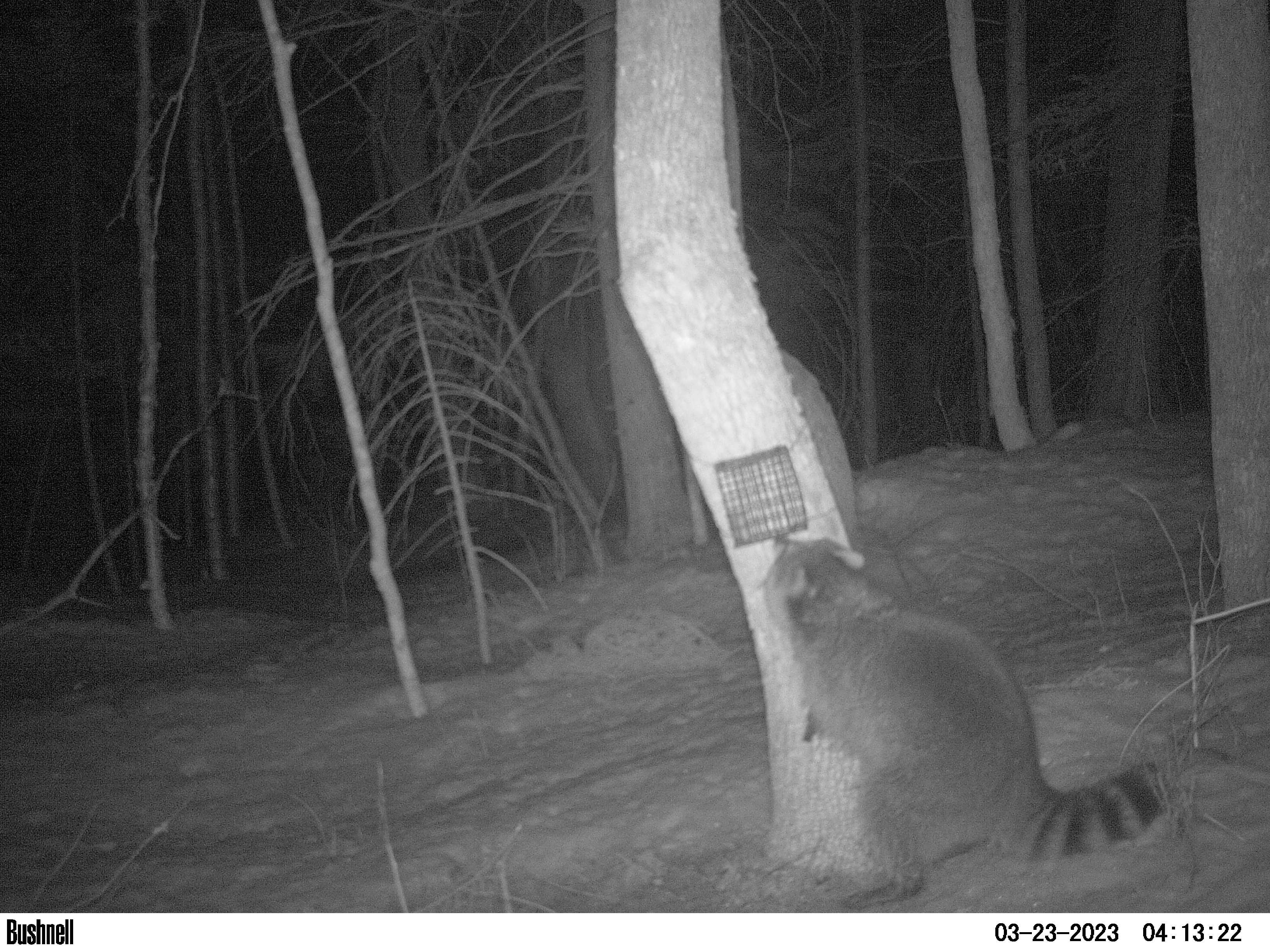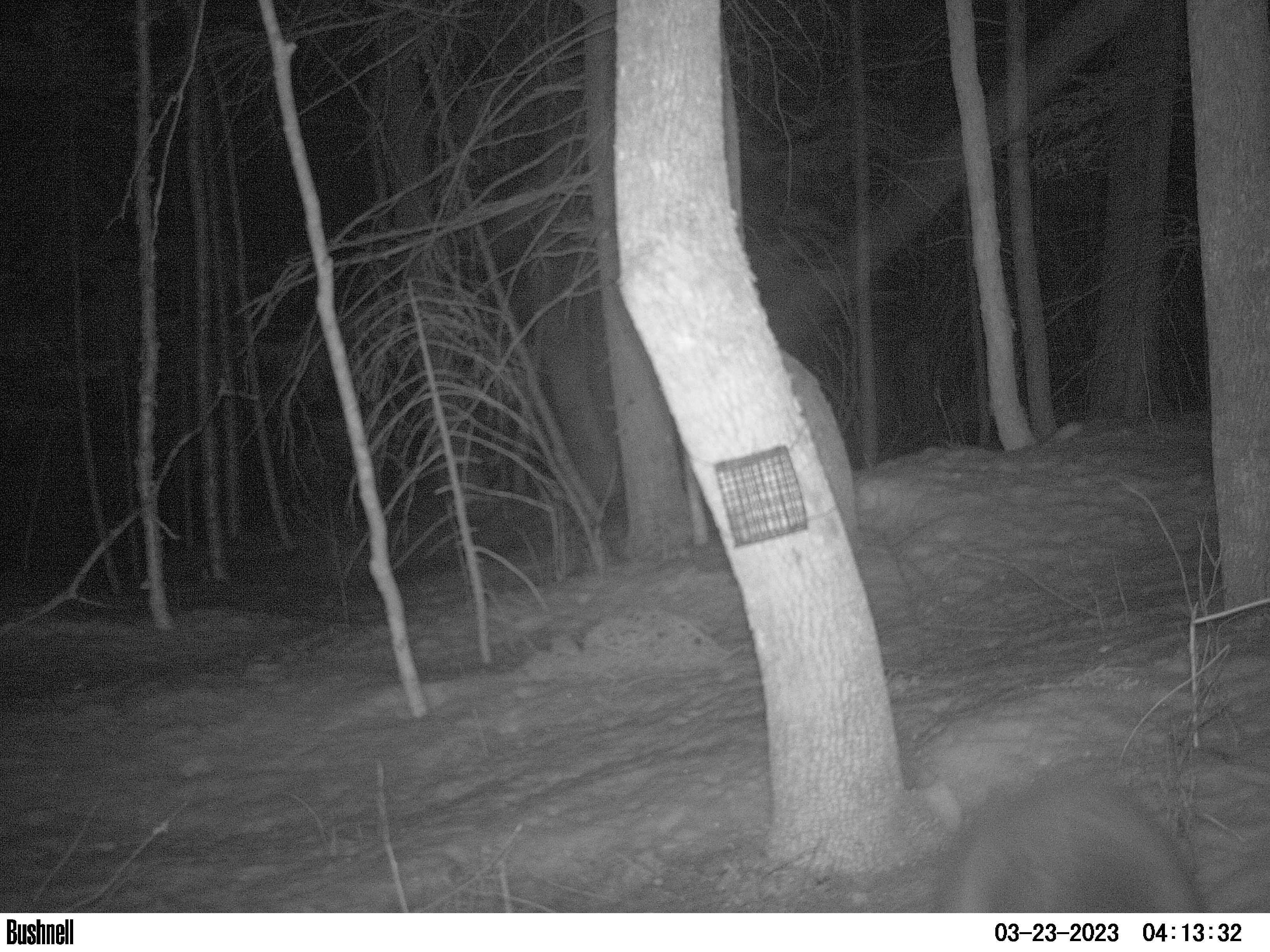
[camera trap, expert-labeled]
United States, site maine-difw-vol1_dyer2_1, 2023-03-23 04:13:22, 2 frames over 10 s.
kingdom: Animalia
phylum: Chordata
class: Mammalia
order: Carnivora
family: Procyonidae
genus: Procyon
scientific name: Procyon lotor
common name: raccoon